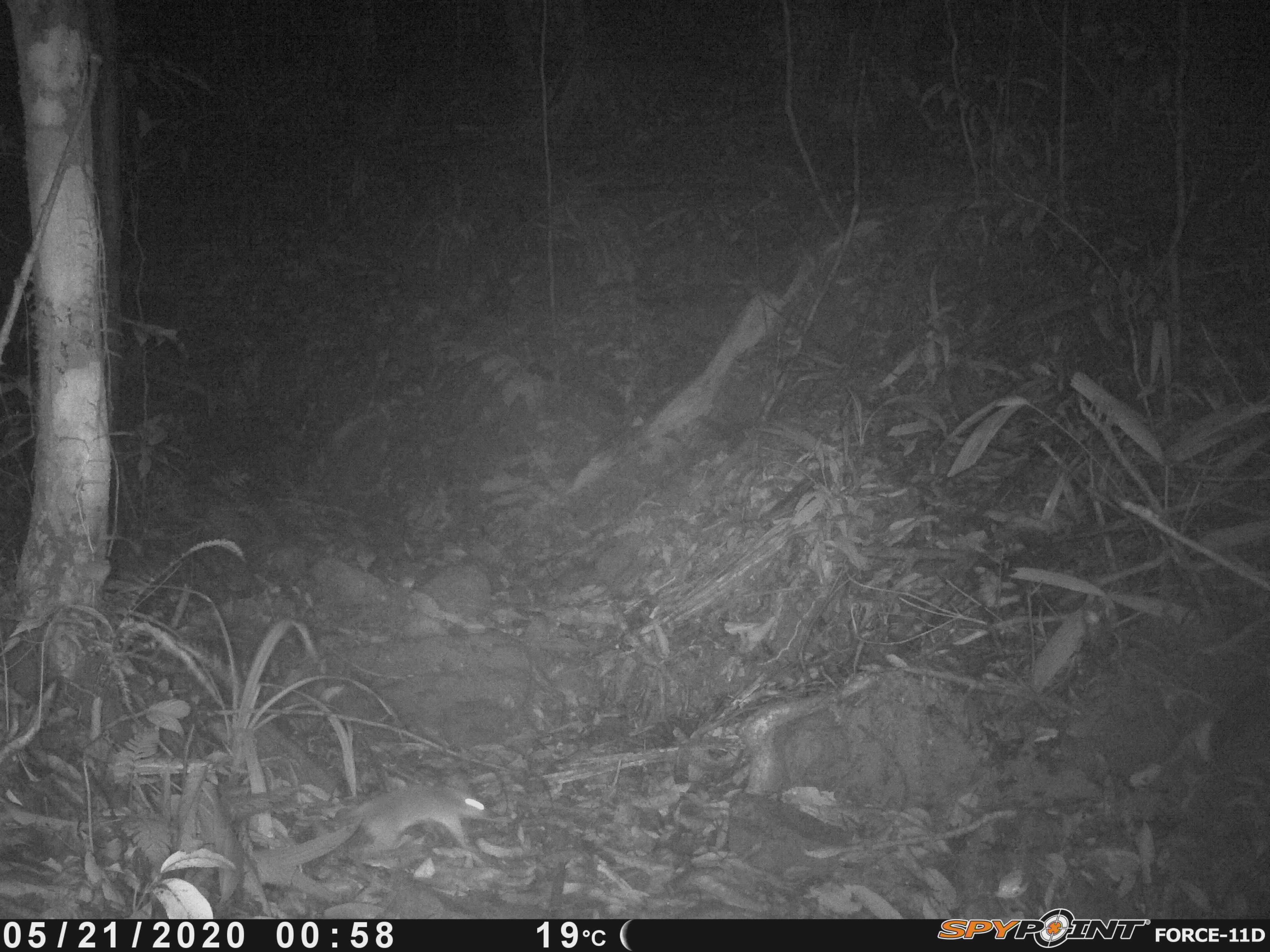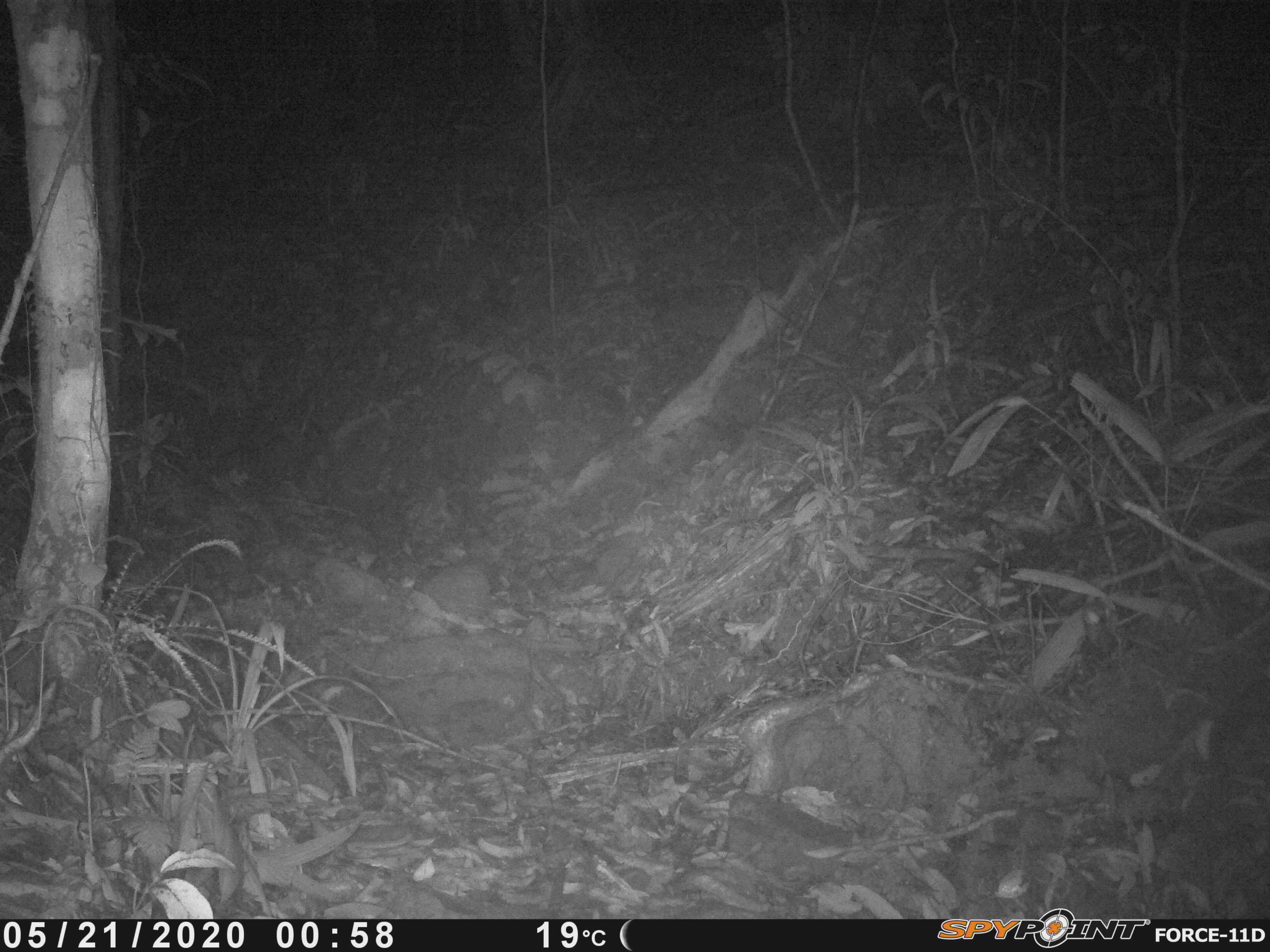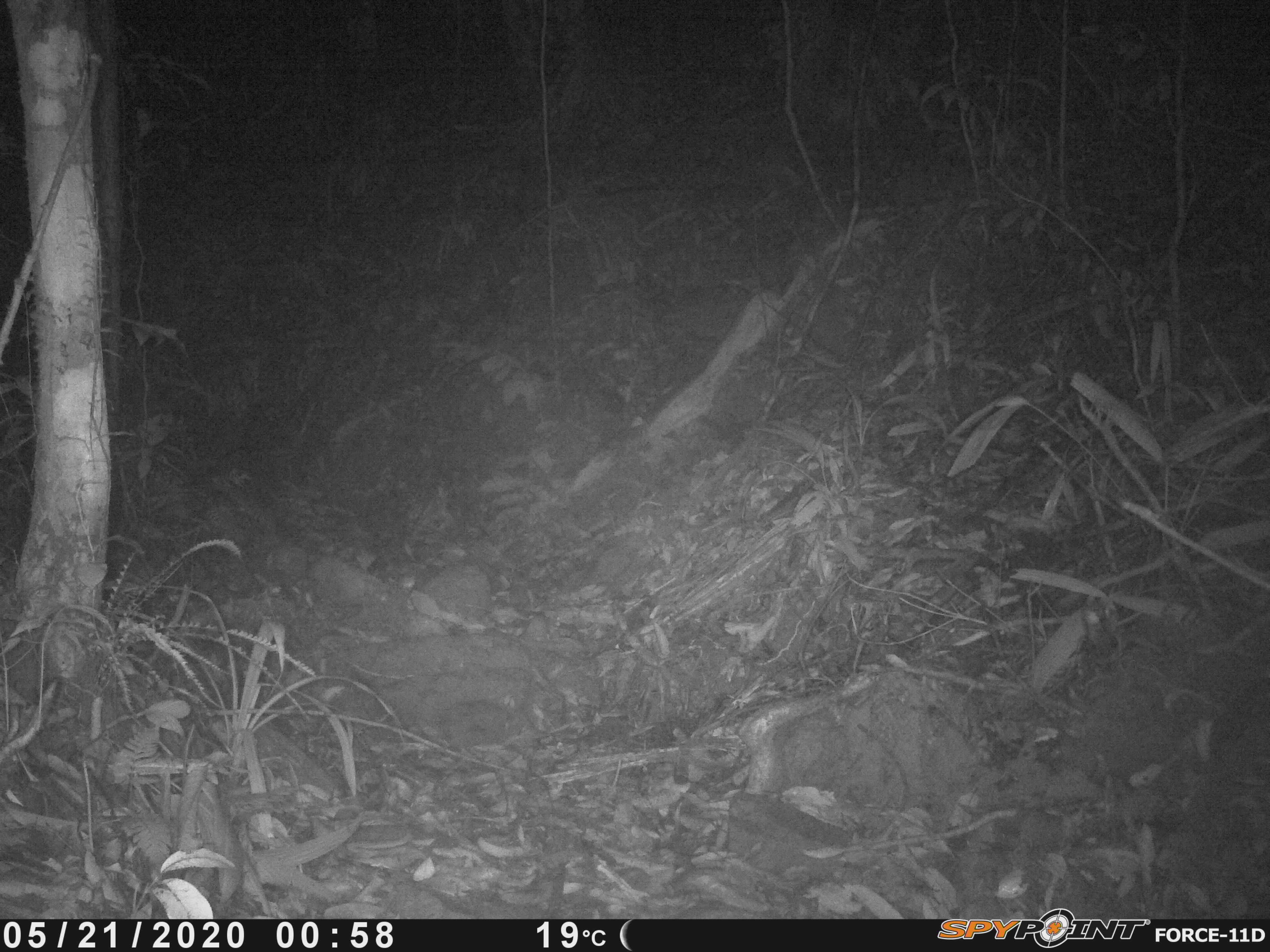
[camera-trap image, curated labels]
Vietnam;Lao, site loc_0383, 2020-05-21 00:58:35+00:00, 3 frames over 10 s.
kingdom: Animalia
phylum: Chordata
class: Mammalia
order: Rodentia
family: Muridae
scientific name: Muridae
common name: old-world mice and rats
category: unidentified murid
Unidentified murid (old-world mice and rats) (Muridae). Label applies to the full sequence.